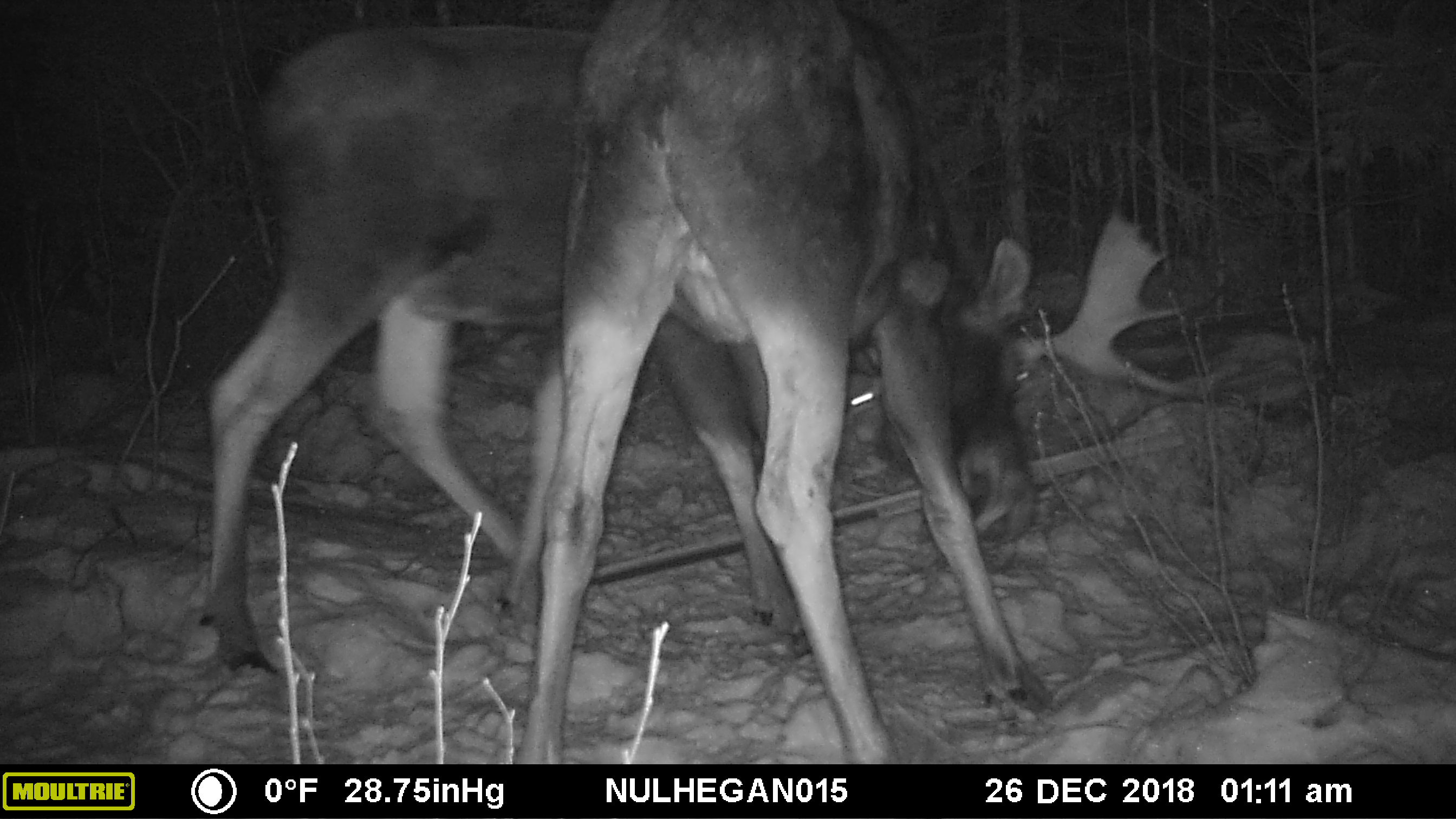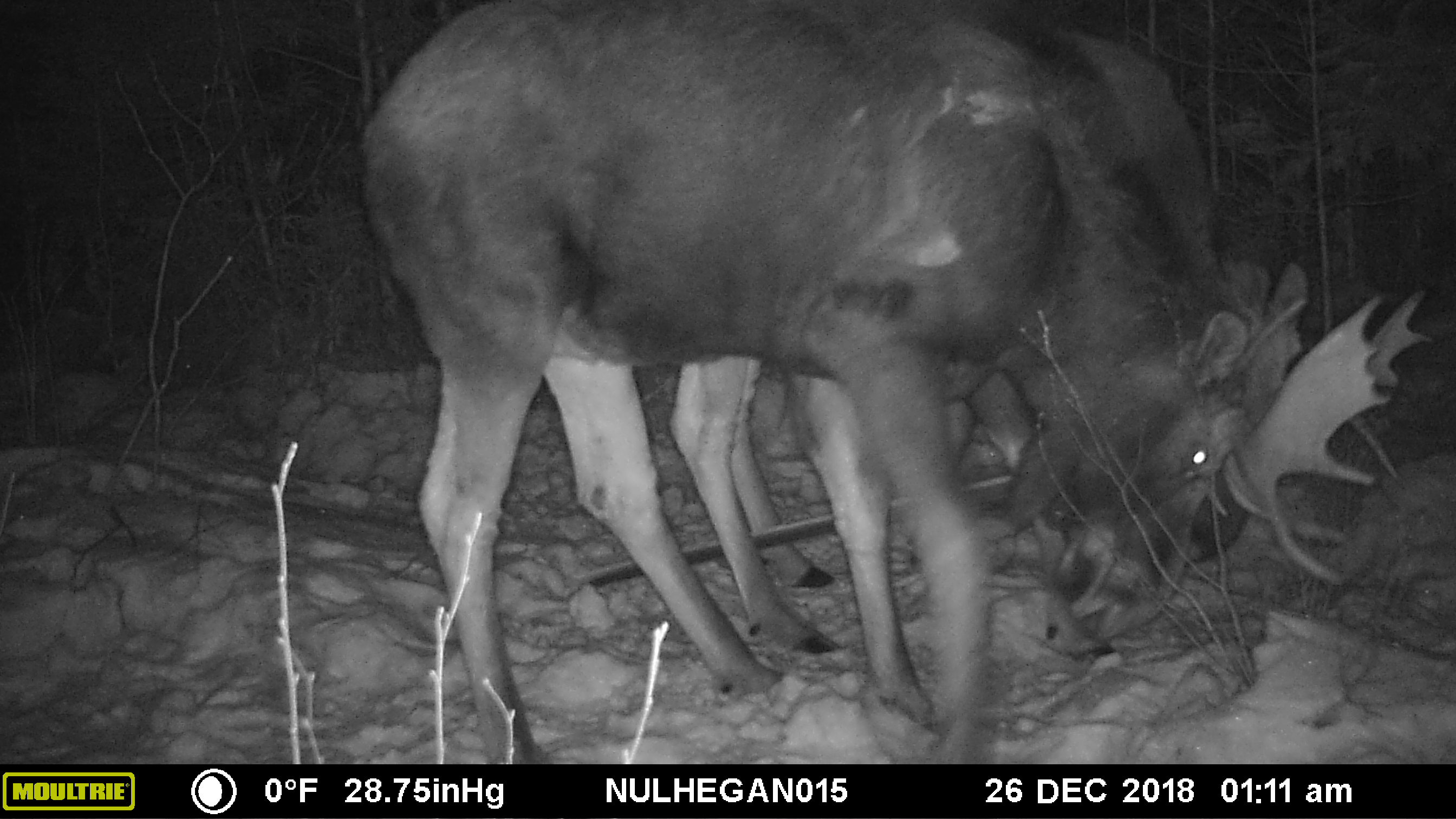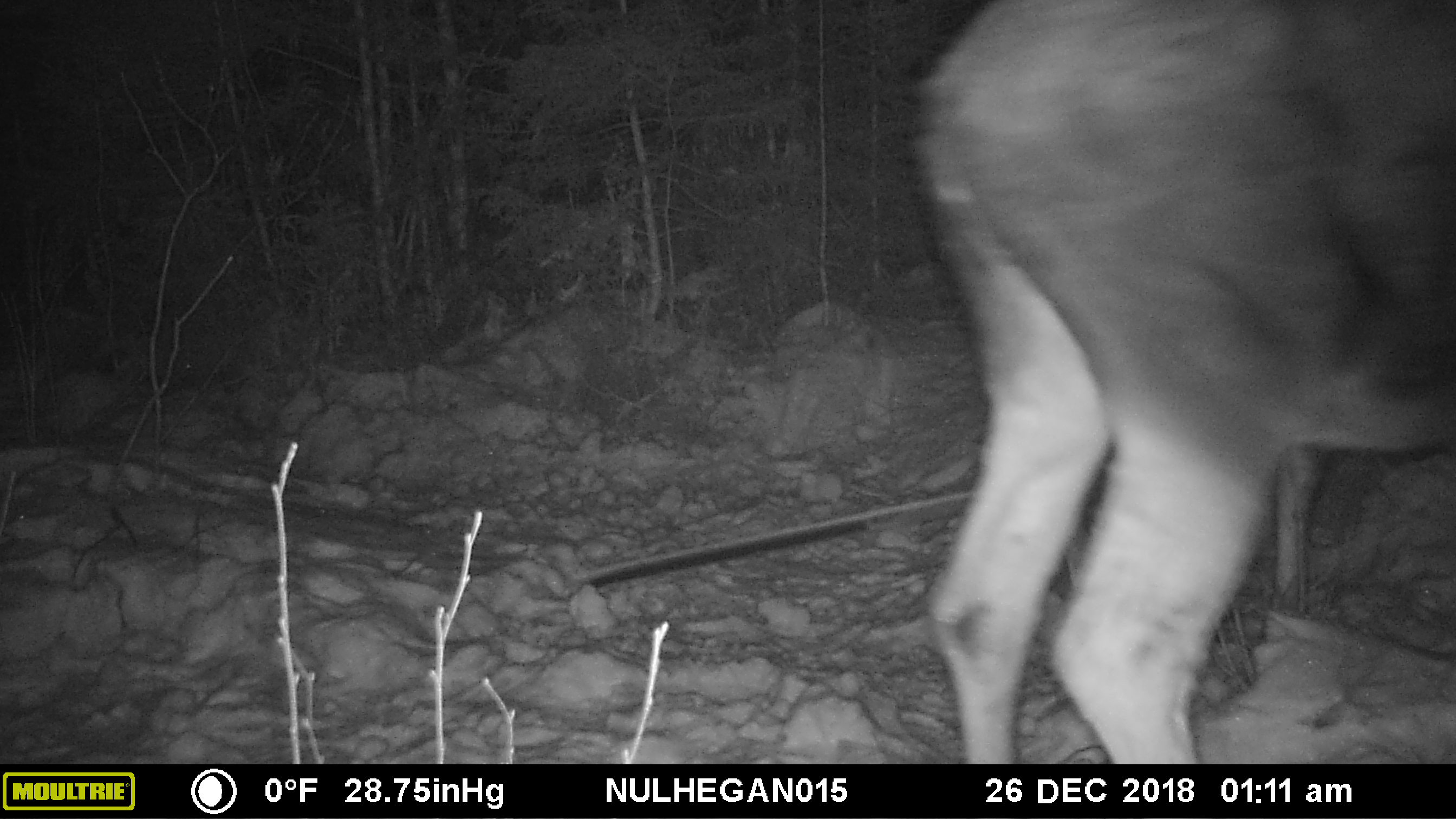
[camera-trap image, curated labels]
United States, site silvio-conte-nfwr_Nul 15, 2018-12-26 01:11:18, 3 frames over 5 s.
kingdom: Animalia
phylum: Chordata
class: Mammalia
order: Artiodactyla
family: Cervidae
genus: Alces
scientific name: Alces alces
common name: moose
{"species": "moose (Alces alces)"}